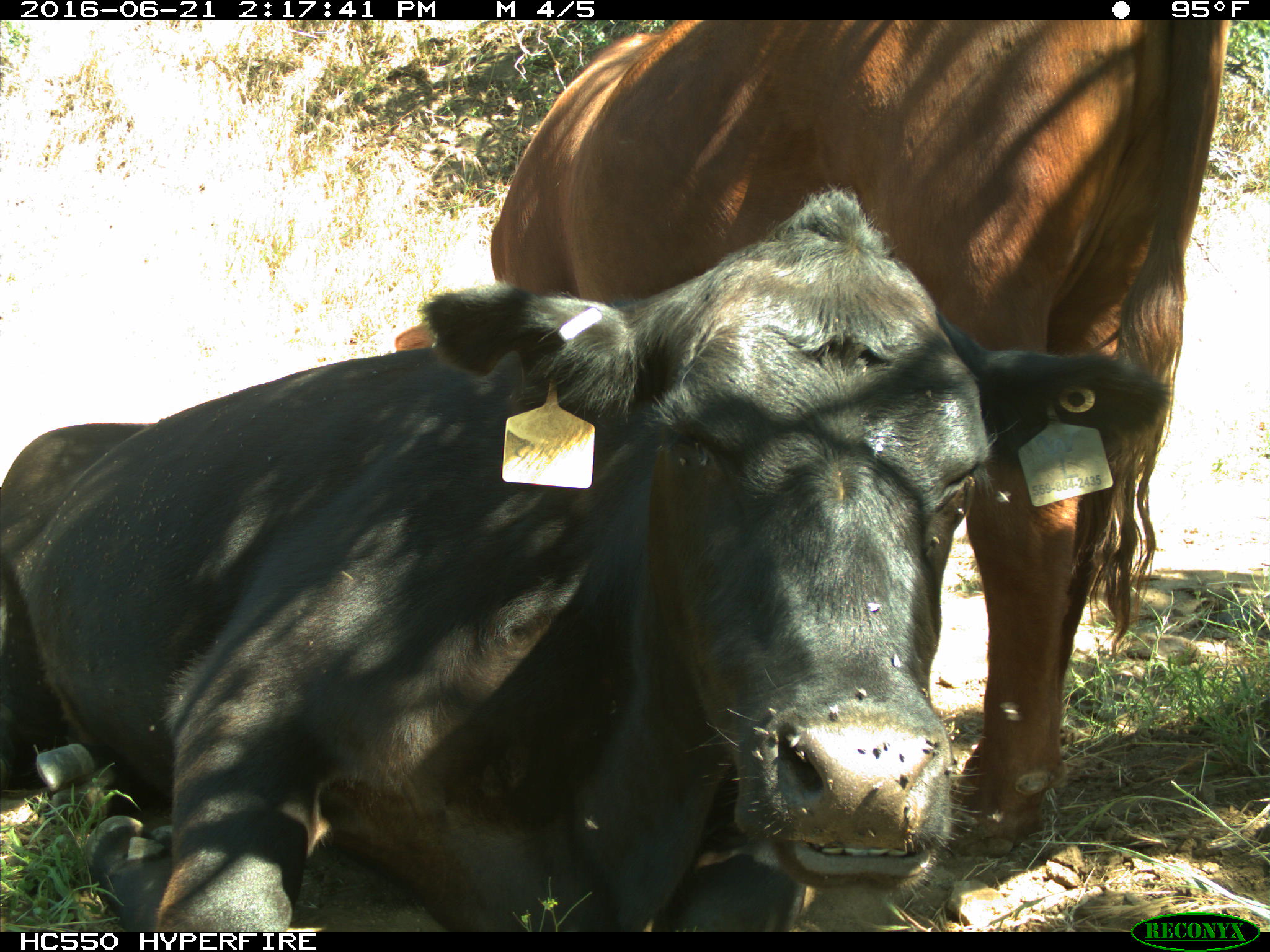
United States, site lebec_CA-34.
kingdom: Animalia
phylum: Chordata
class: Mammalia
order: Artiodactyla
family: Bovidae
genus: Bos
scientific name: Bos taurus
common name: domestic cow